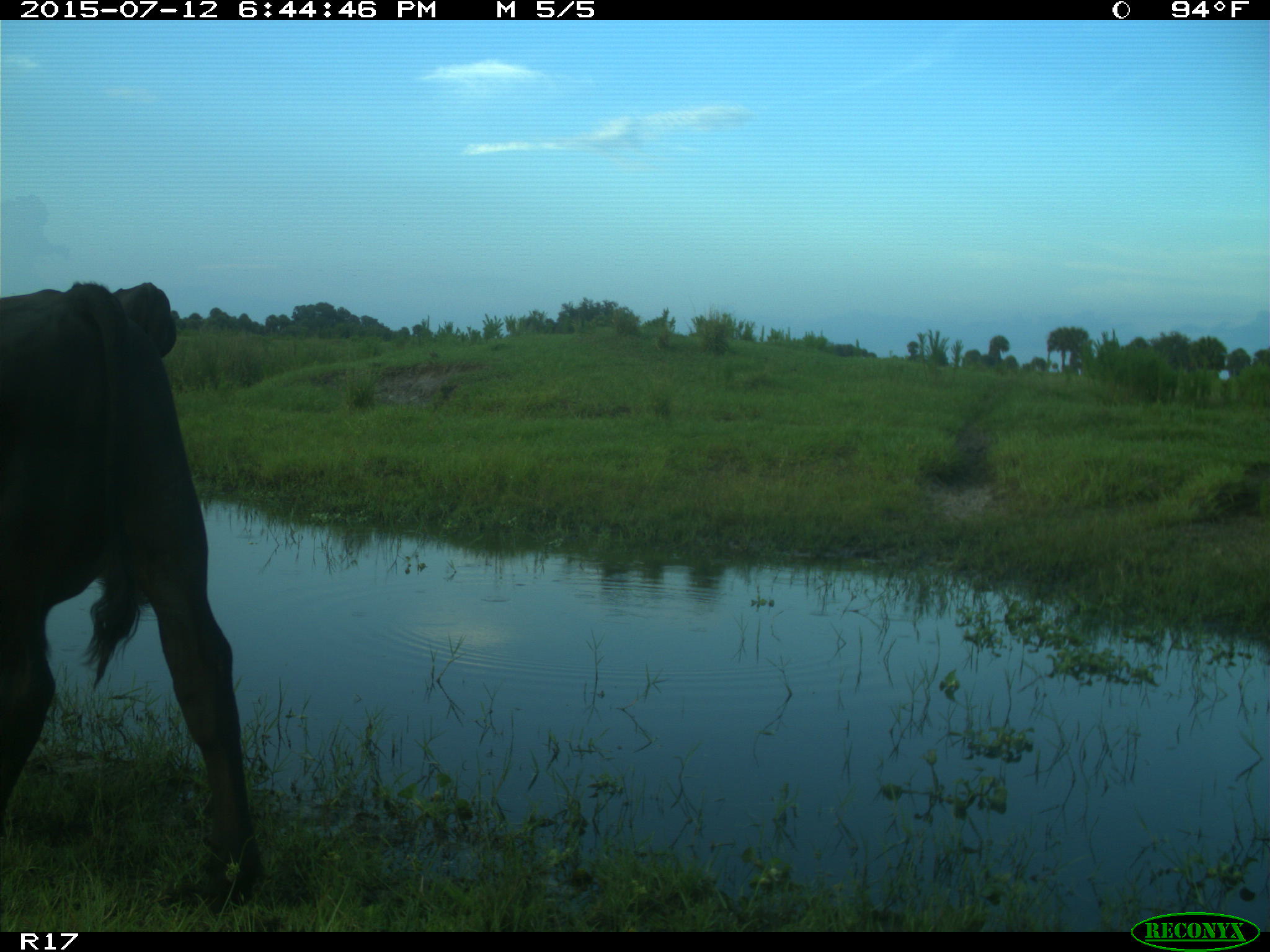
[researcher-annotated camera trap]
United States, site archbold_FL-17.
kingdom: Animalia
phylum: Chordata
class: Mammalia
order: Artiodactyla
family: Bovidae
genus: Bos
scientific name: Bos taurus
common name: domestic cow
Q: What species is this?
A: Bos taurus (domestic cow).